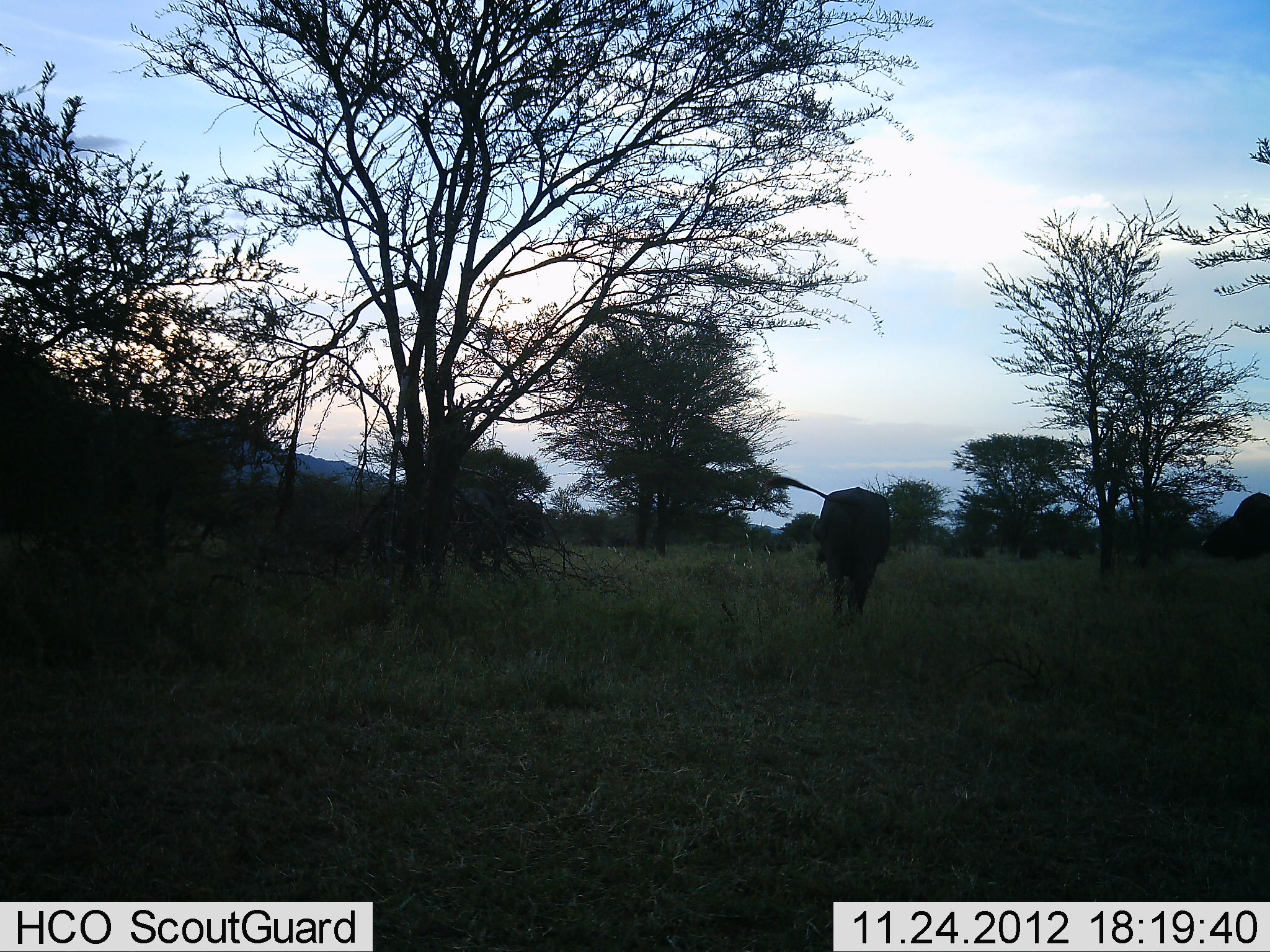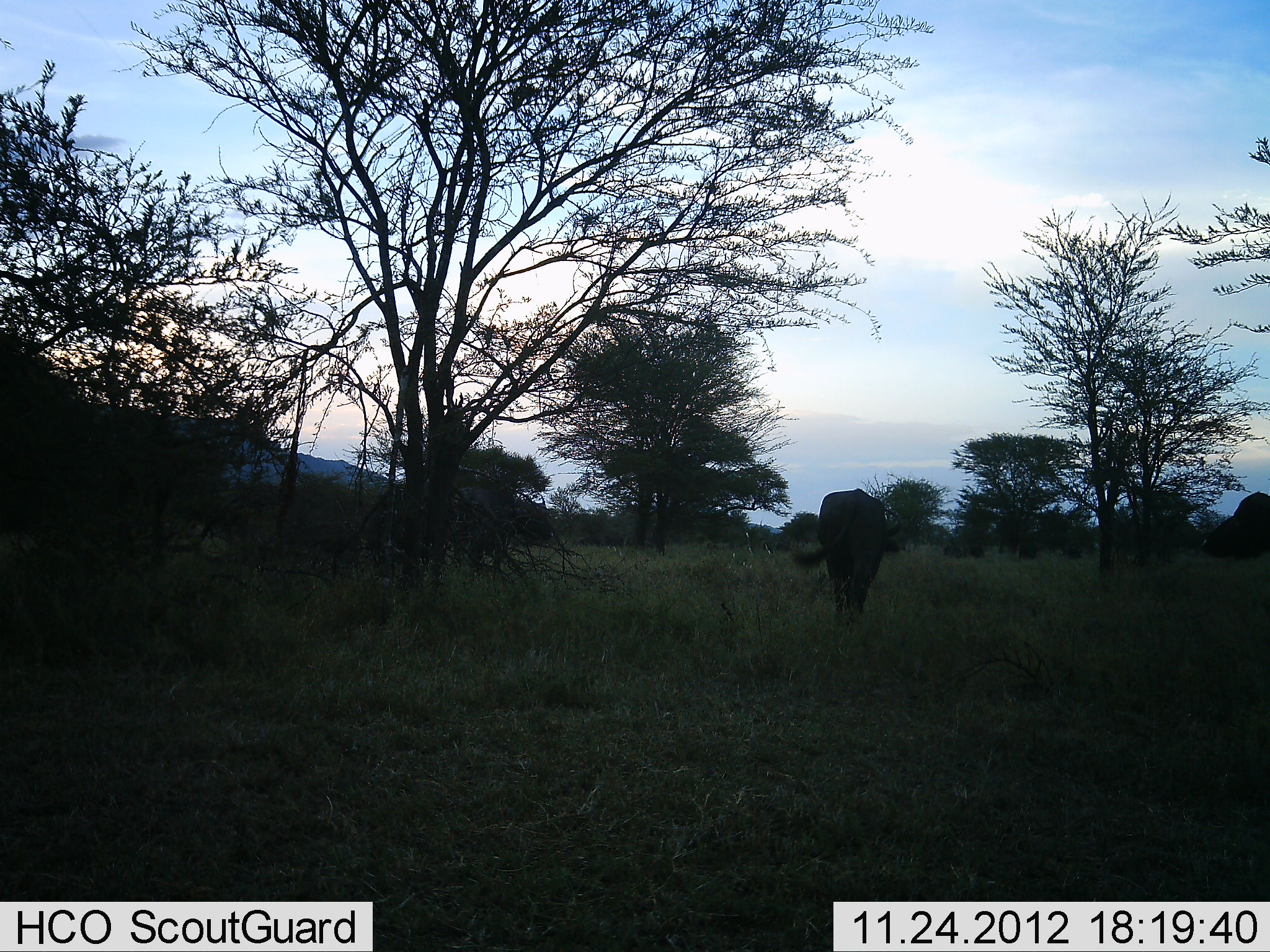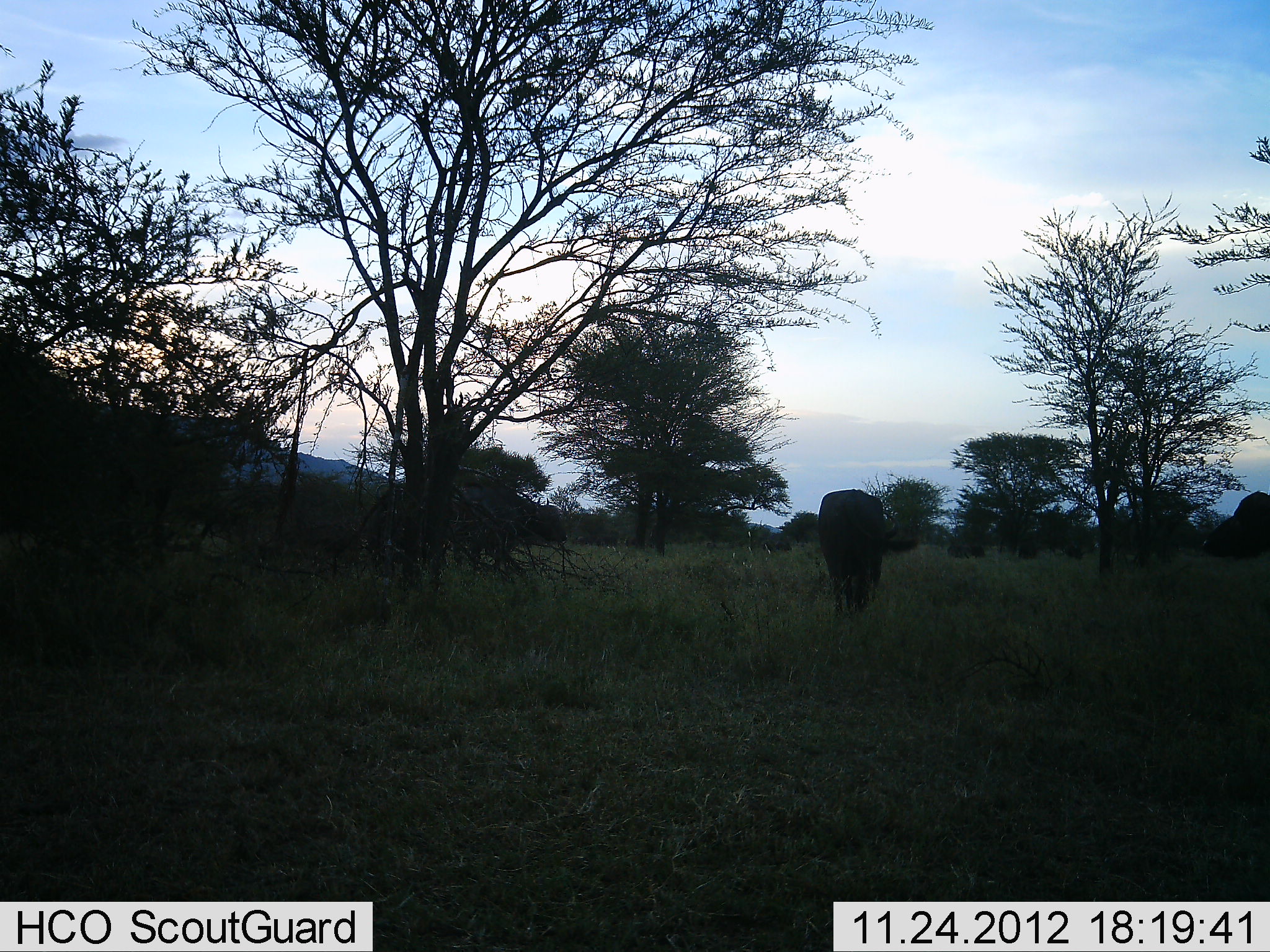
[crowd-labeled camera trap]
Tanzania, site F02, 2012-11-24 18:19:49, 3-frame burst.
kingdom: Animalia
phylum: Chordata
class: Mammalia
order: Artiodactyla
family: Bovidae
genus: Connochaetes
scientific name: Connochaetes taurinus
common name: blue wildebeest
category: wildebeest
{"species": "wildebeest (blue wildebeest) (Connochaetes taurinus)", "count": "3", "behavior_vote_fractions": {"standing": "46%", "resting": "0%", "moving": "54%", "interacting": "0%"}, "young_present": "0%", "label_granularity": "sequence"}